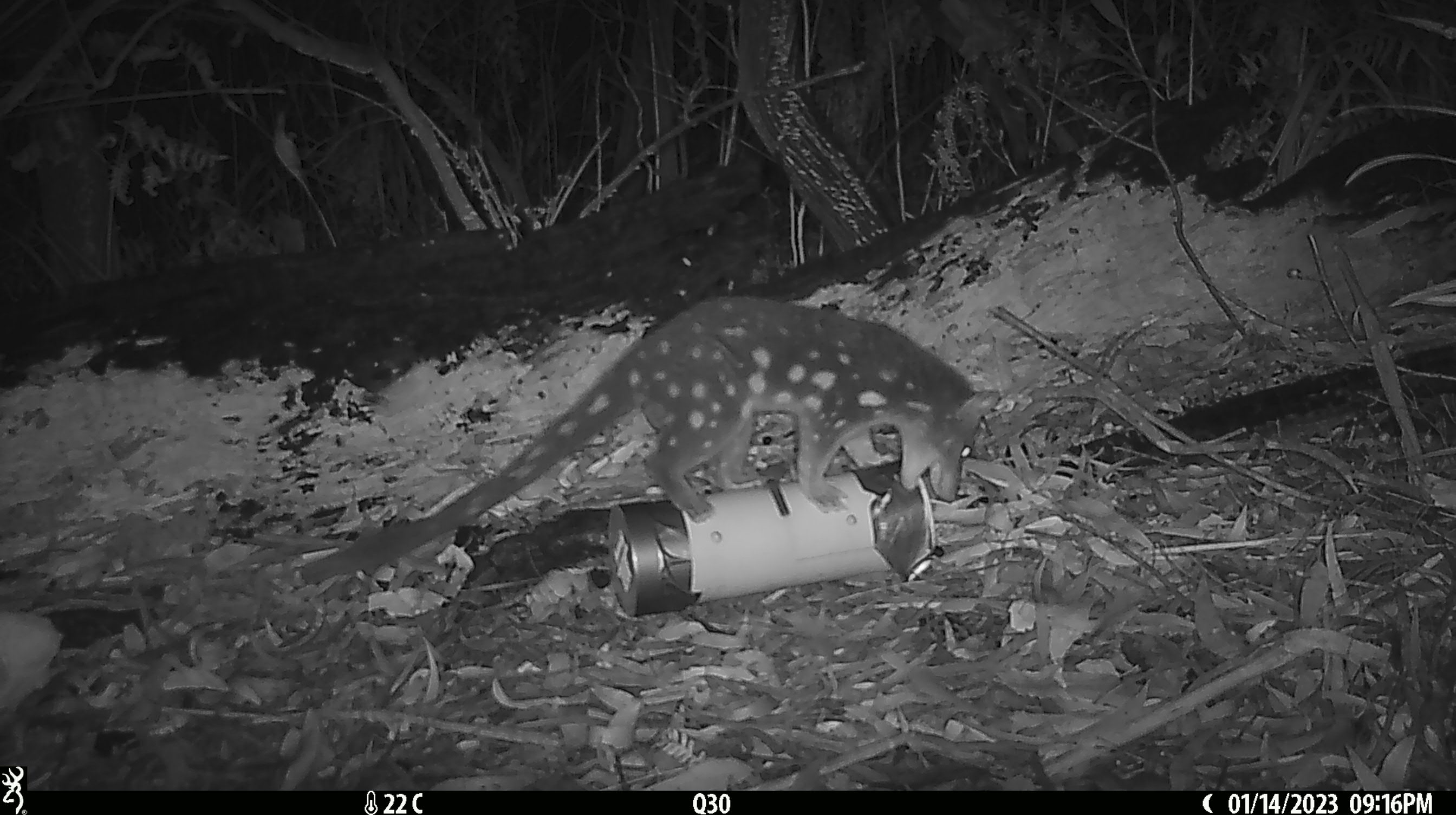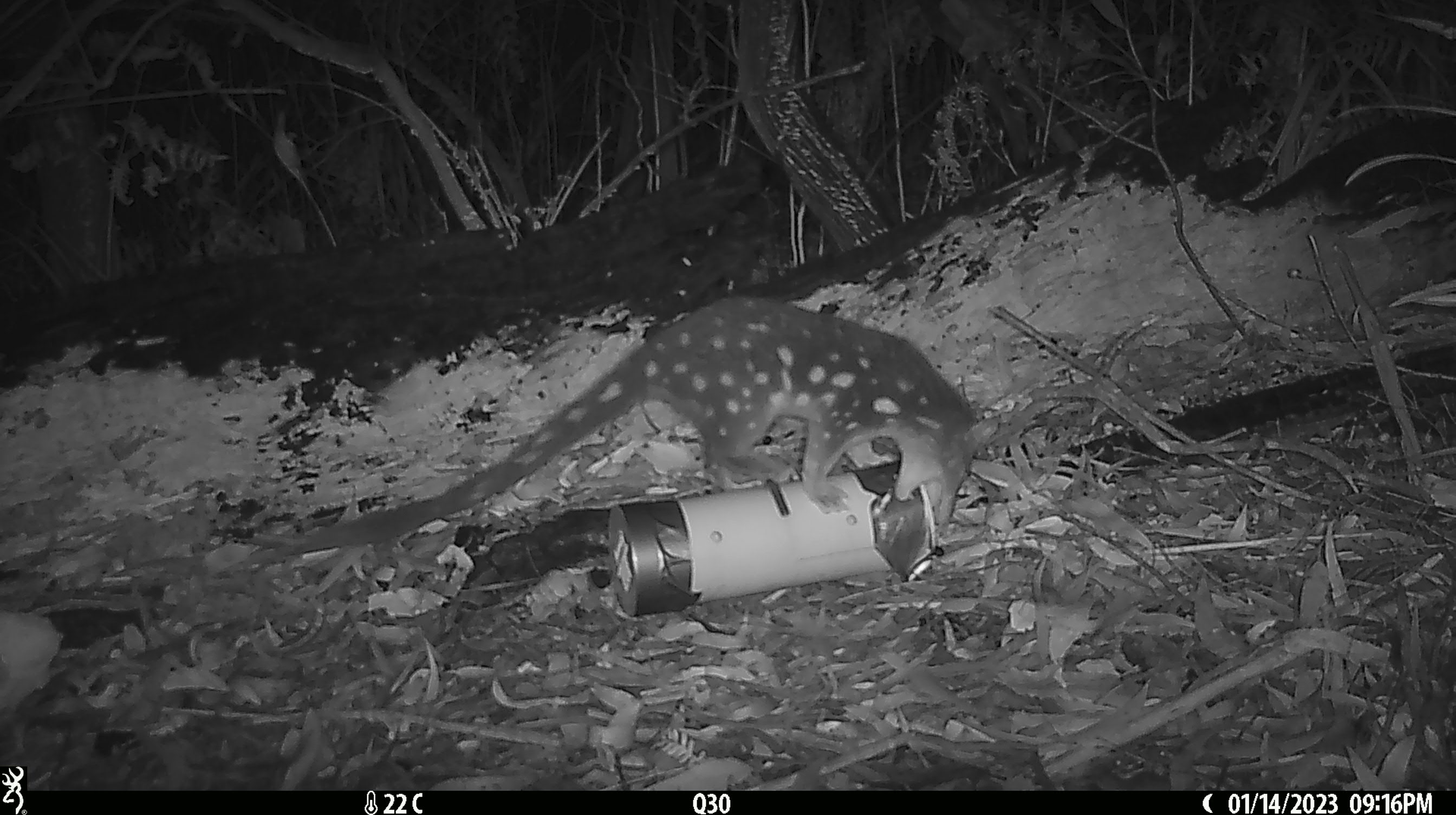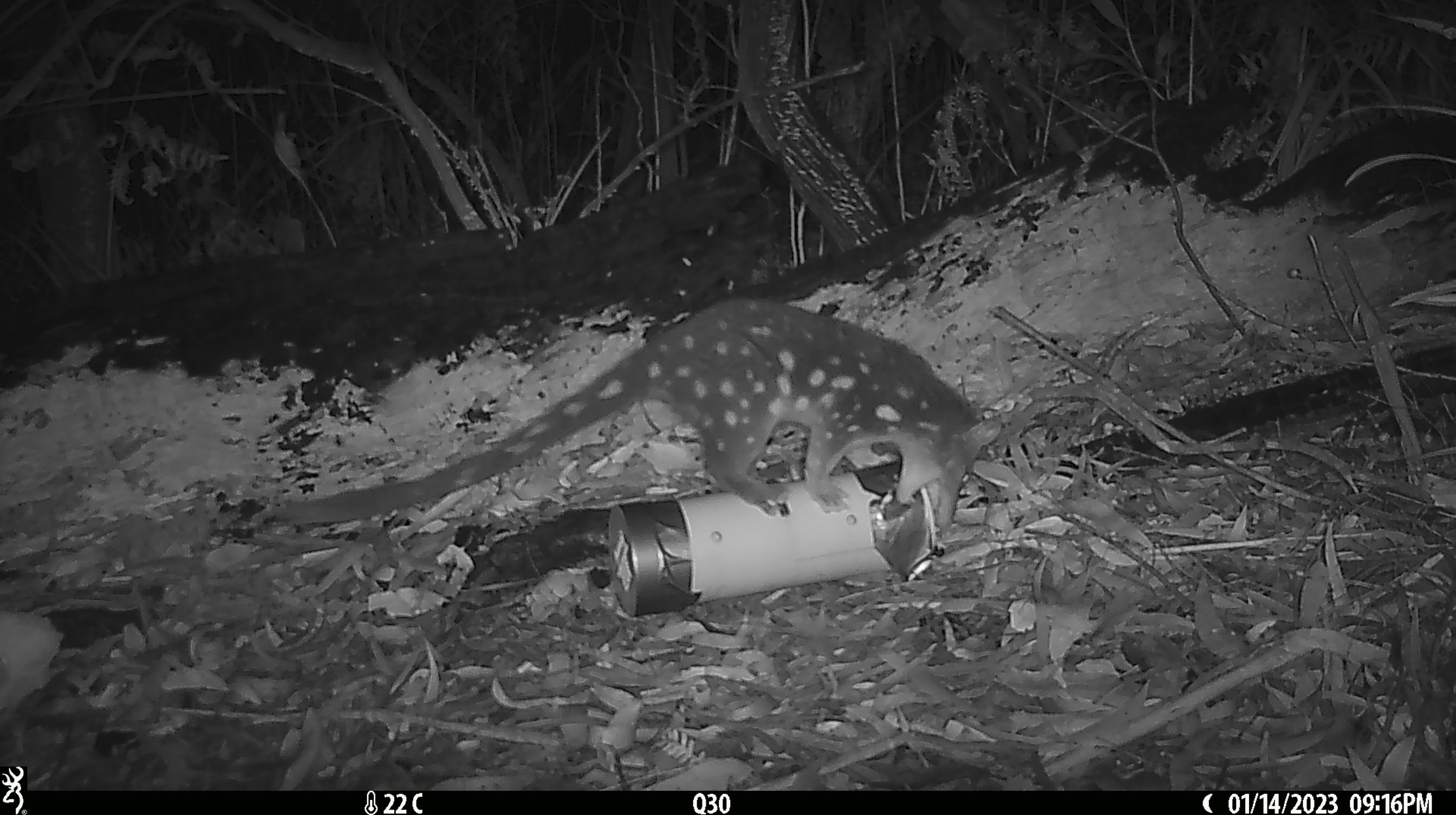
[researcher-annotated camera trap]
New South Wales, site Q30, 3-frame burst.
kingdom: Animalia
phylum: Chordata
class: Mammalia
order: Dasyuromorphia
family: Dasyuridae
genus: Dasyurus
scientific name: Dasyurus maculatus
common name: spotted-tailed quoll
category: quoll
Quoll (spotted-tailed quoll) (Dasyurus maculatus).